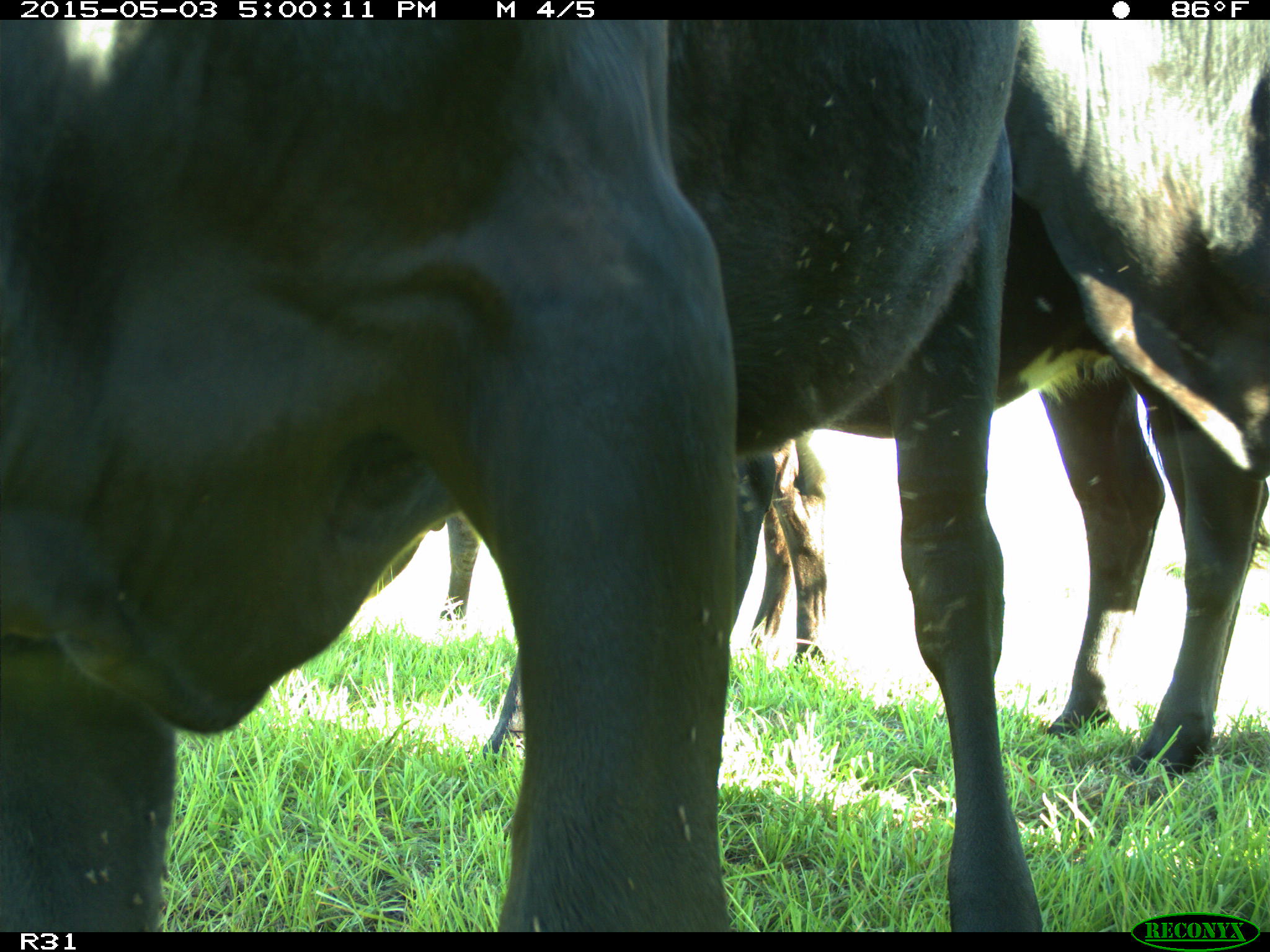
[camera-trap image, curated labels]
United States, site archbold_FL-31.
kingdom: Animalia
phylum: Chordata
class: Mammalia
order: Artiodactyla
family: Bovidae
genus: Bos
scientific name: Bos taurus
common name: domestic cow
Bos taurus (domestic cow).